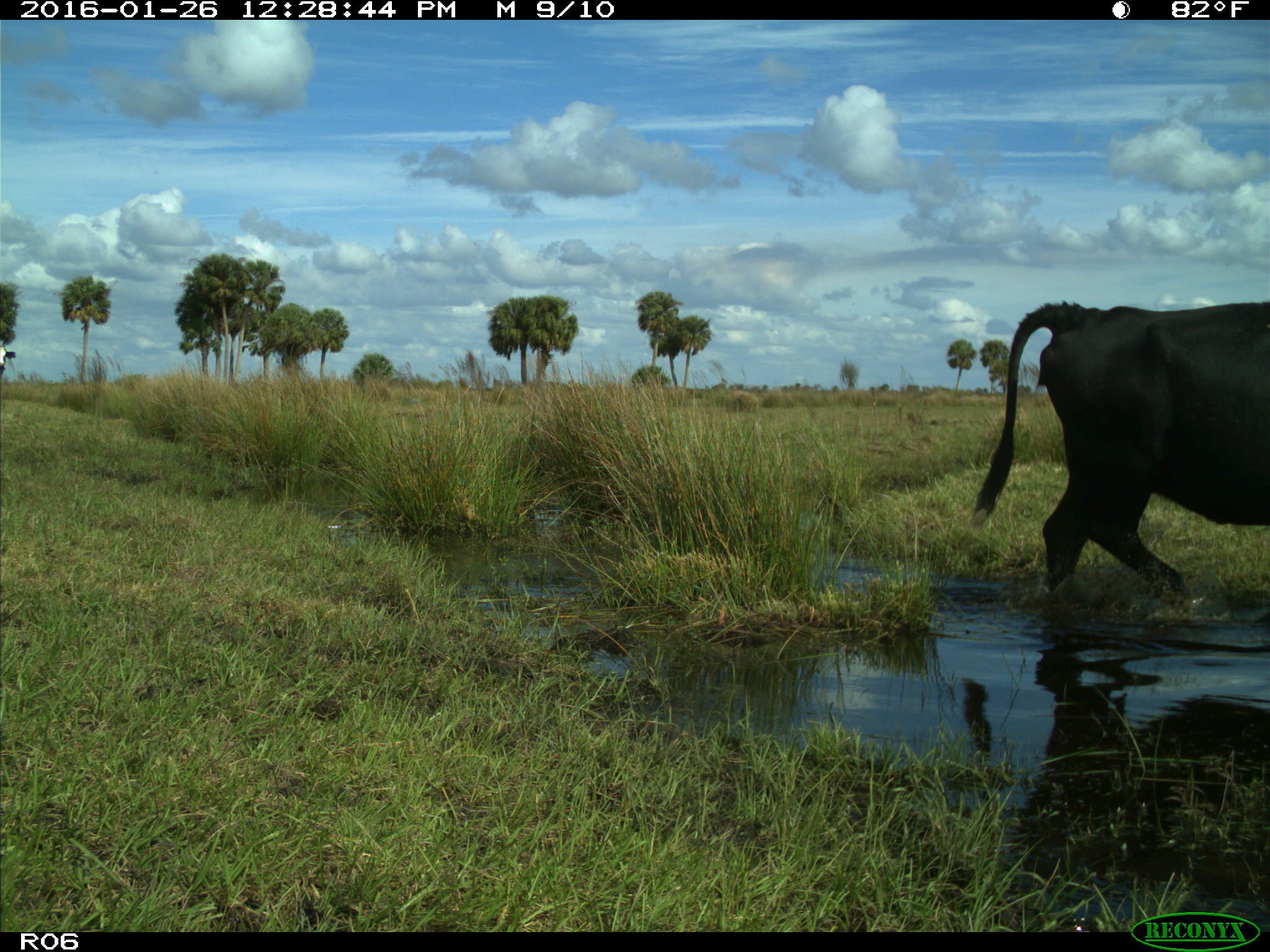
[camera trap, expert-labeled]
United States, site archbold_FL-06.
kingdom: Animalia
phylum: Chordata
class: Mammalia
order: Artiodactyla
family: Bovidae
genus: Bos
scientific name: Bos taurus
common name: domestic cow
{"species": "Bos taurus (domestic cow)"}